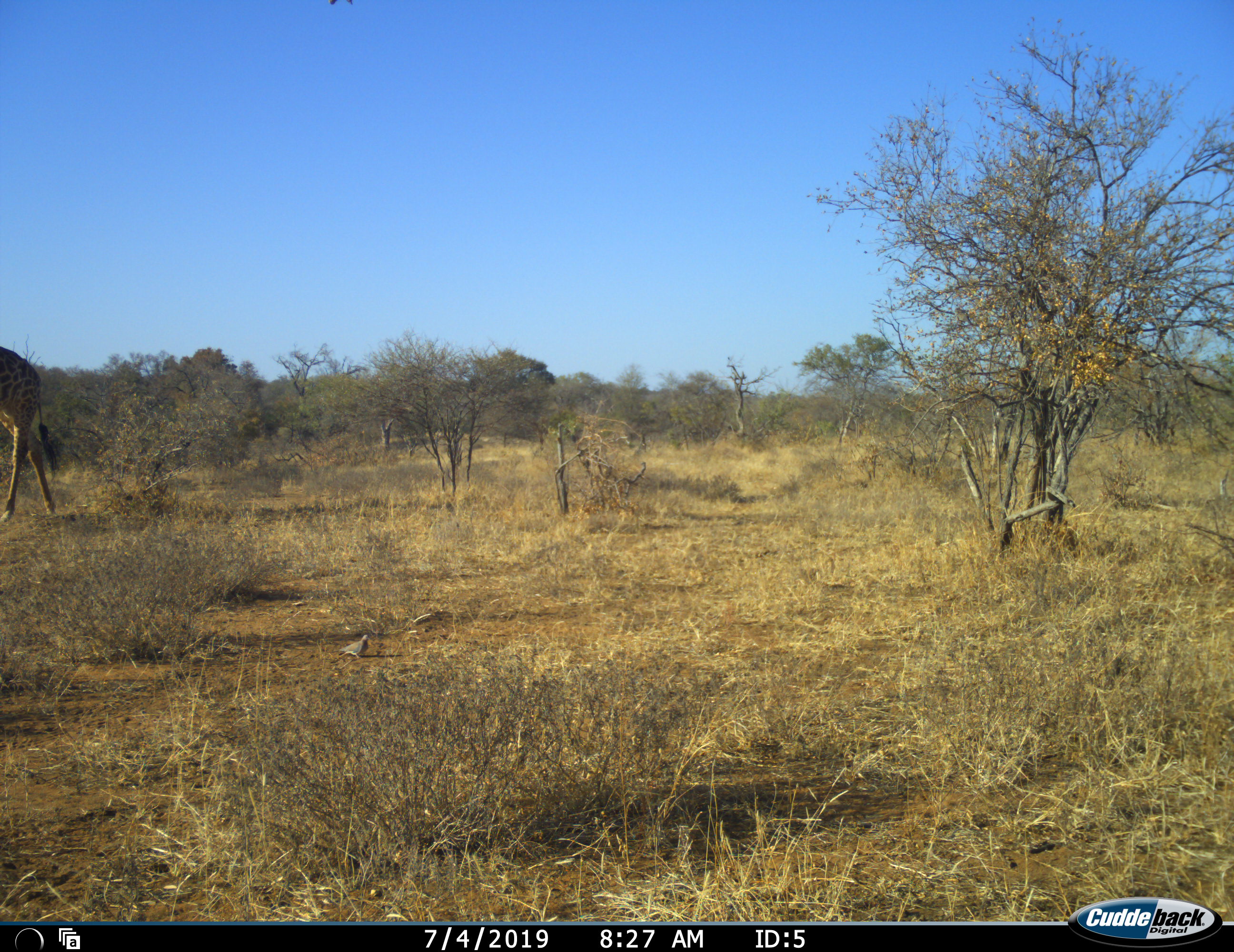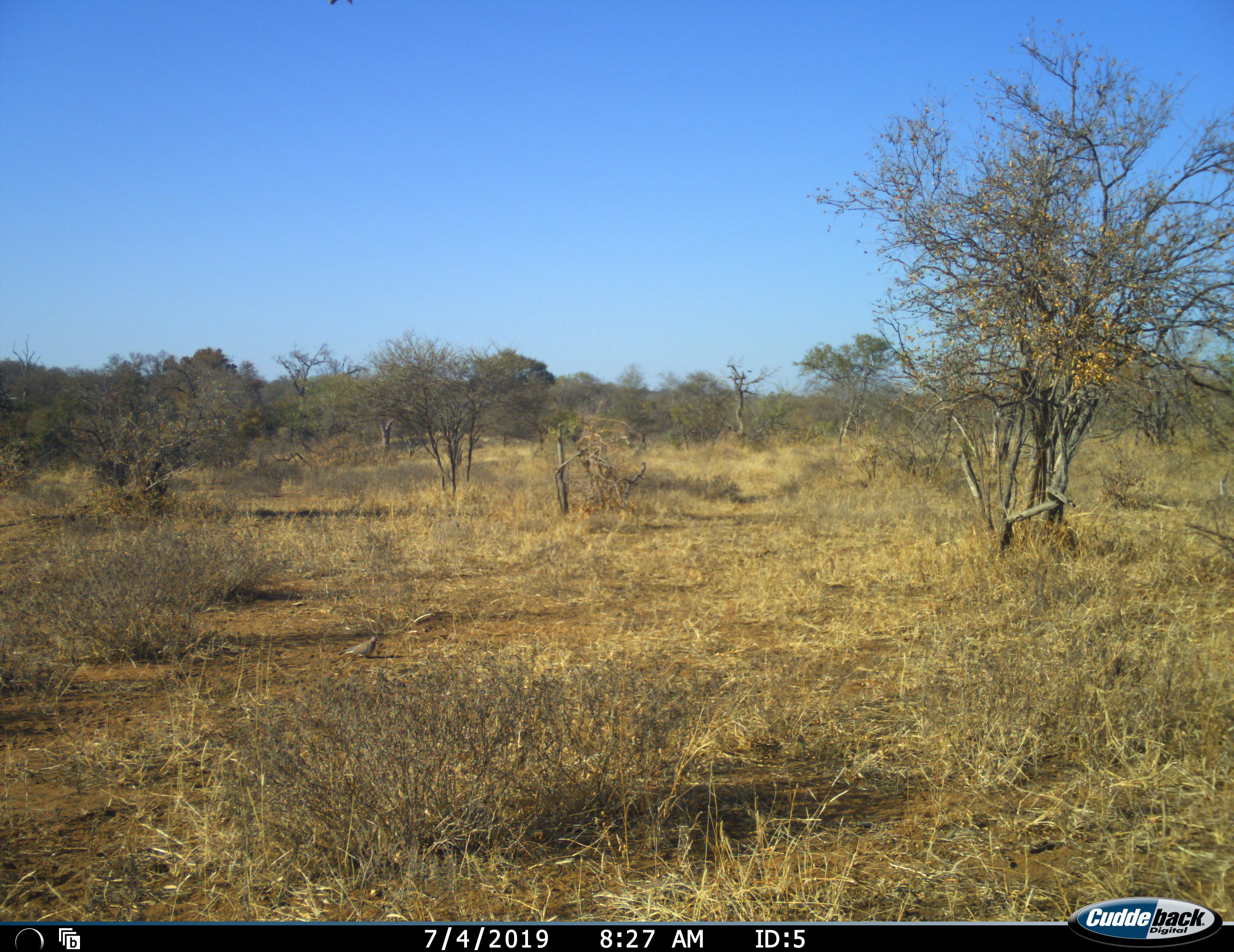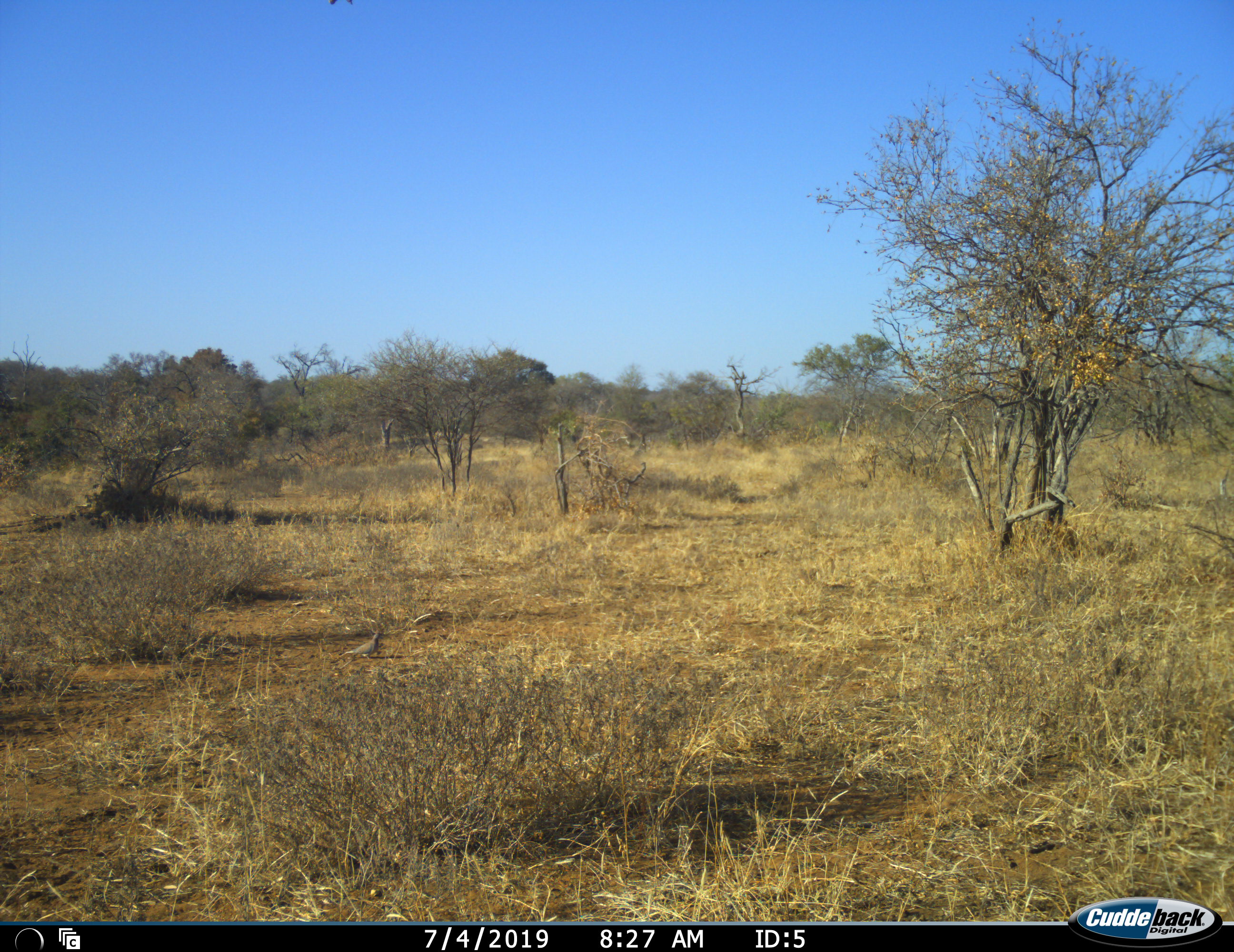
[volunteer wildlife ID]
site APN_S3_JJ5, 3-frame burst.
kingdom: Animalia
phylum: Chordata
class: Mammalia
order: Artiodactyla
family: Giraffidae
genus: Giraffa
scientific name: Giraffa camelopardalis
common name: giraffe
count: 1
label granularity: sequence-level